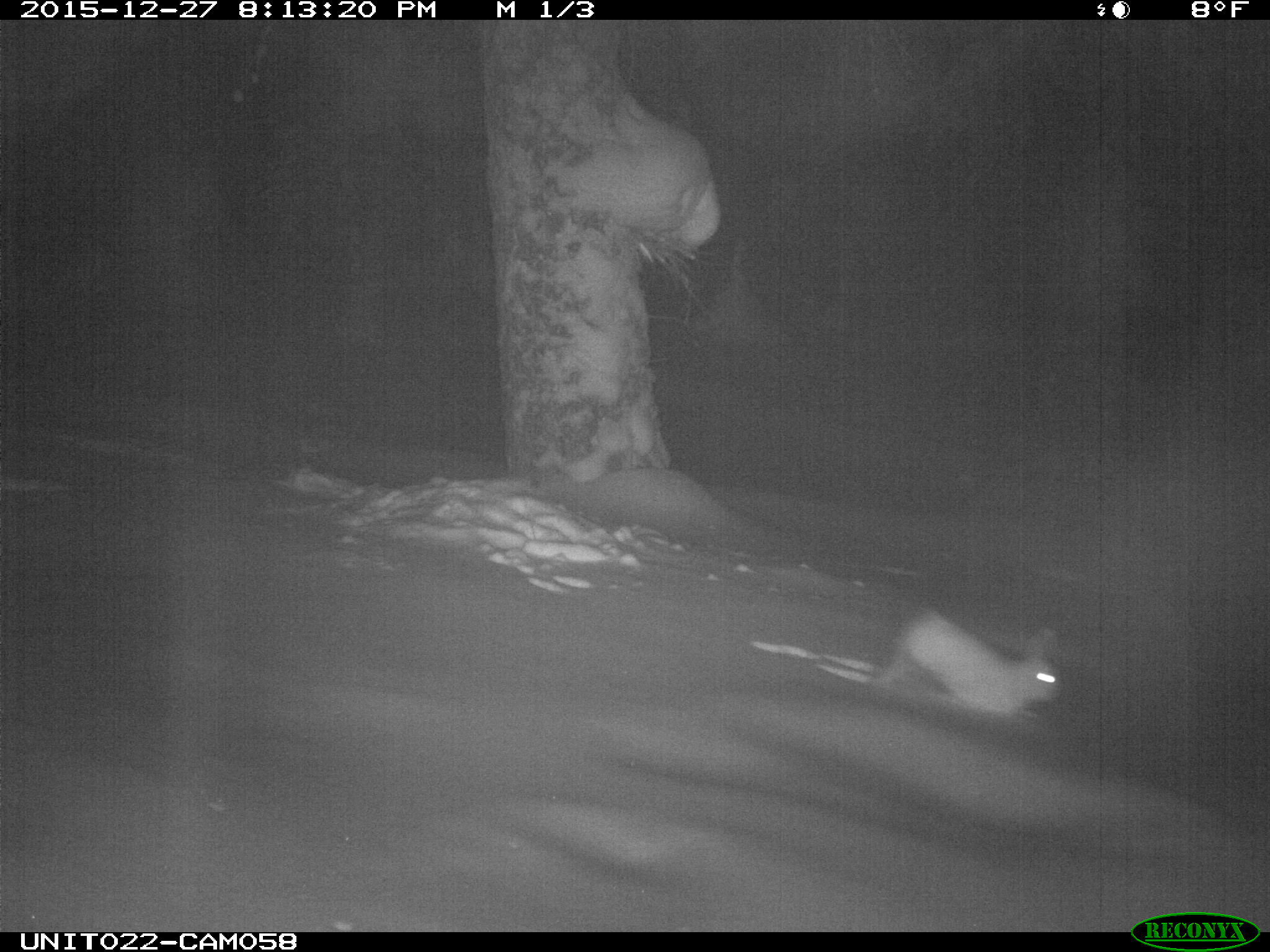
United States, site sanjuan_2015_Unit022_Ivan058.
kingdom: Animalia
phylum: Chordata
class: Mammalia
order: Lagomorpha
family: Leporidae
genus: Lepus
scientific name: Lepus americanus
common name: snowshoe hare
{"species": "Lepus americanus (snowshoe hare)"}